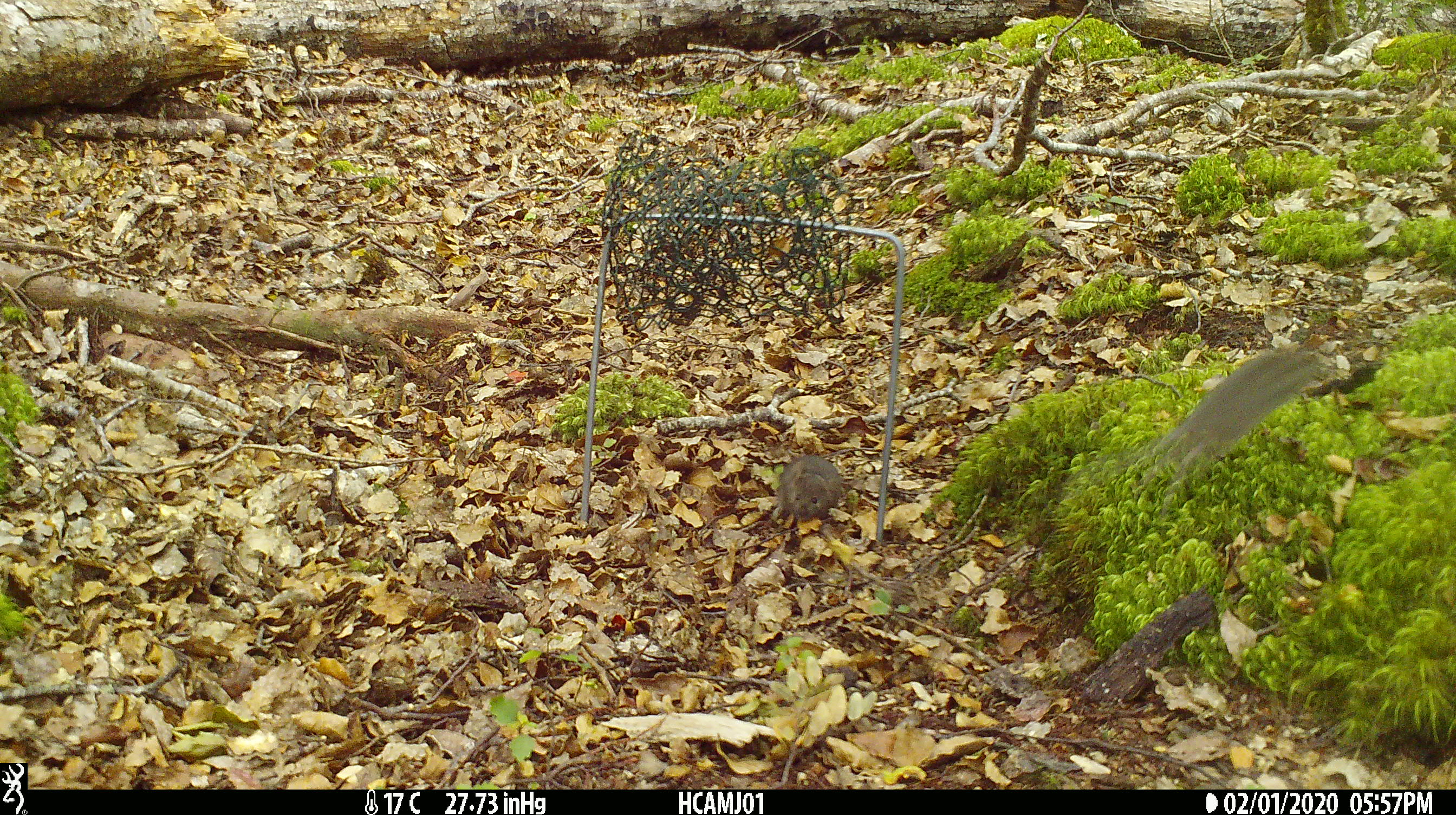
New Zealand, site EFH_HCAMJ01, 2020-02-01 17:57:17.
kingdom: Animalia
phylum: Chordata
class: Mammalia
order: Rodentia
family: Muridae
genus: Mus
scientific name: Mus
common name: mouse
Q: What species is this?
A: Mouse (Mus).